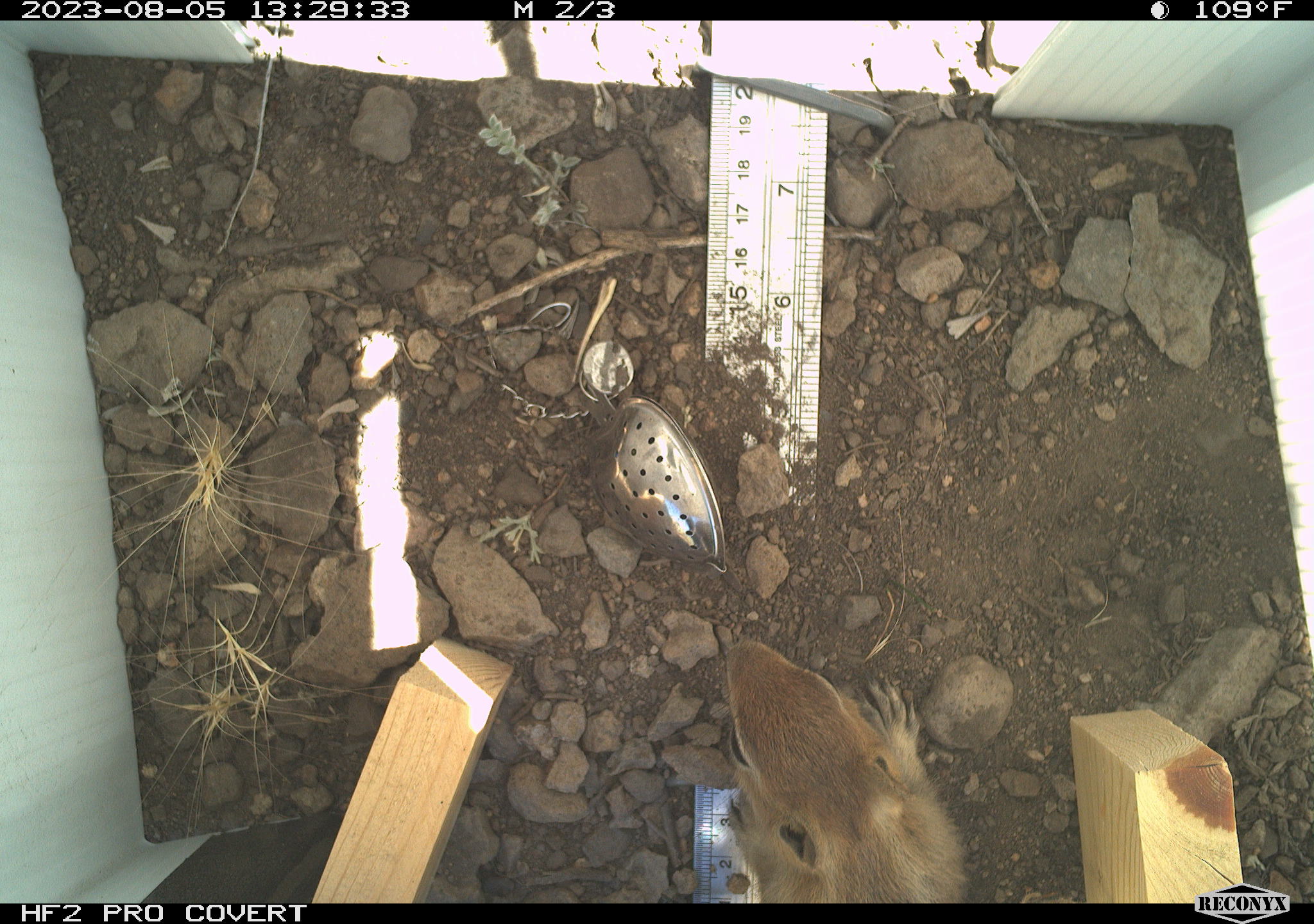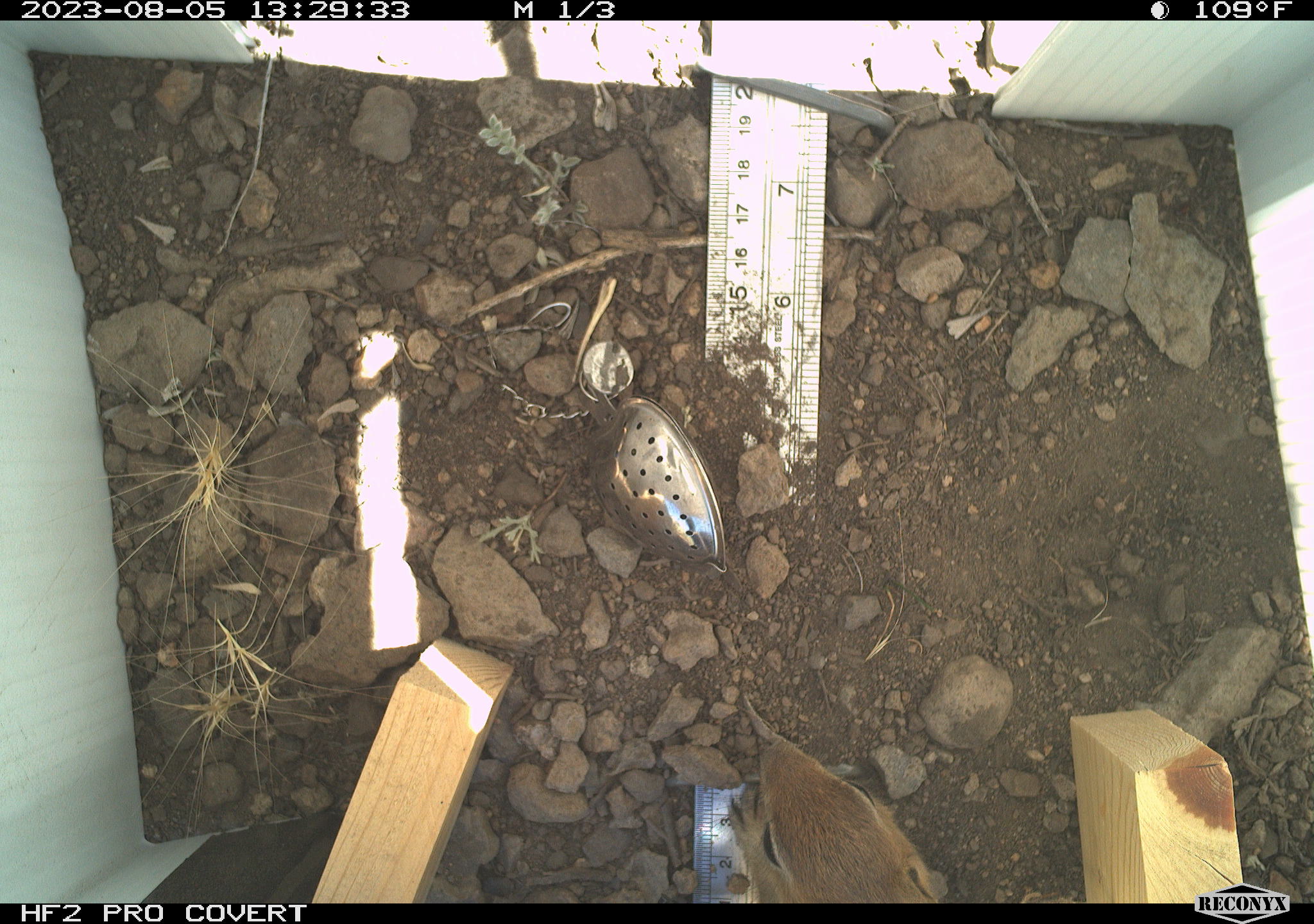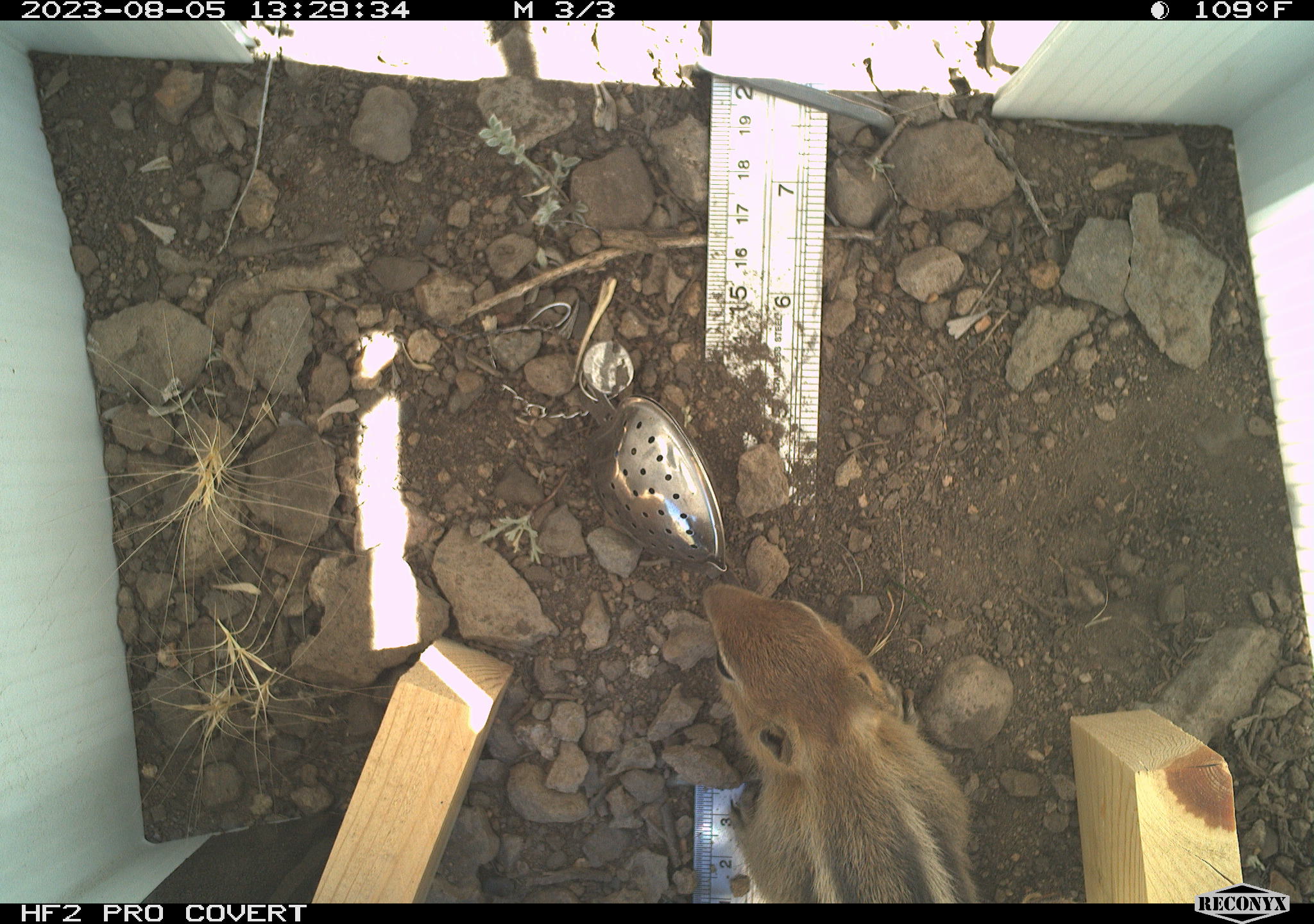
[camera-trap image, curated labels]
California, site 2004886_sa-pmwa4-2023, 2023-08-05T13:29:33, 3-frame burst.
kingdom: Animalia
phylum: Chordata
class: Mammalia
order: Rodentia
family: Sciuridae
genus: Callospermophilus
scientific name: Callospermophilus lateralis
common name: golden mantled ground squirrel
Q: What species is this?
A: Golden mantled ground squirrel (Callospermophilus lateralis).